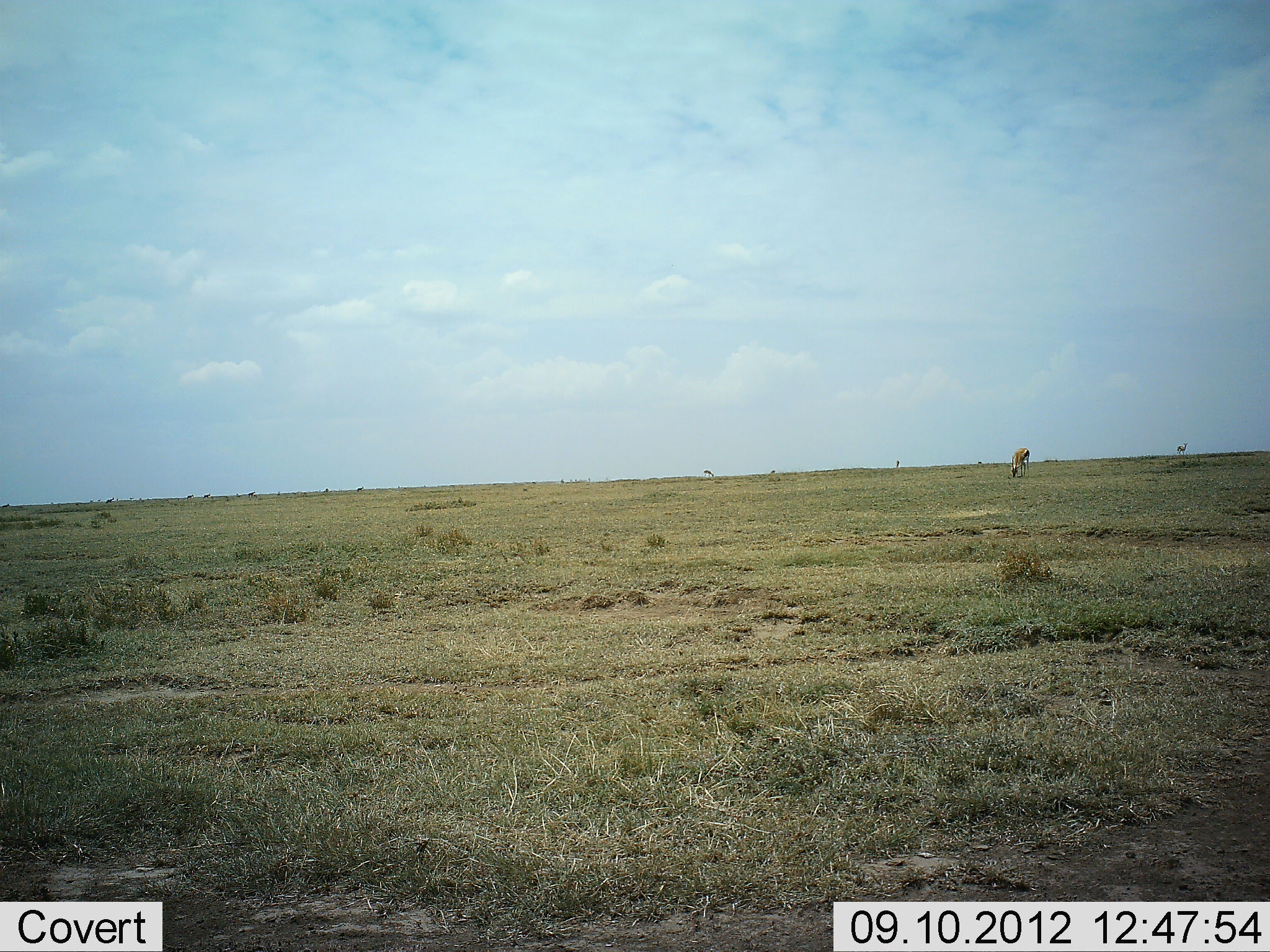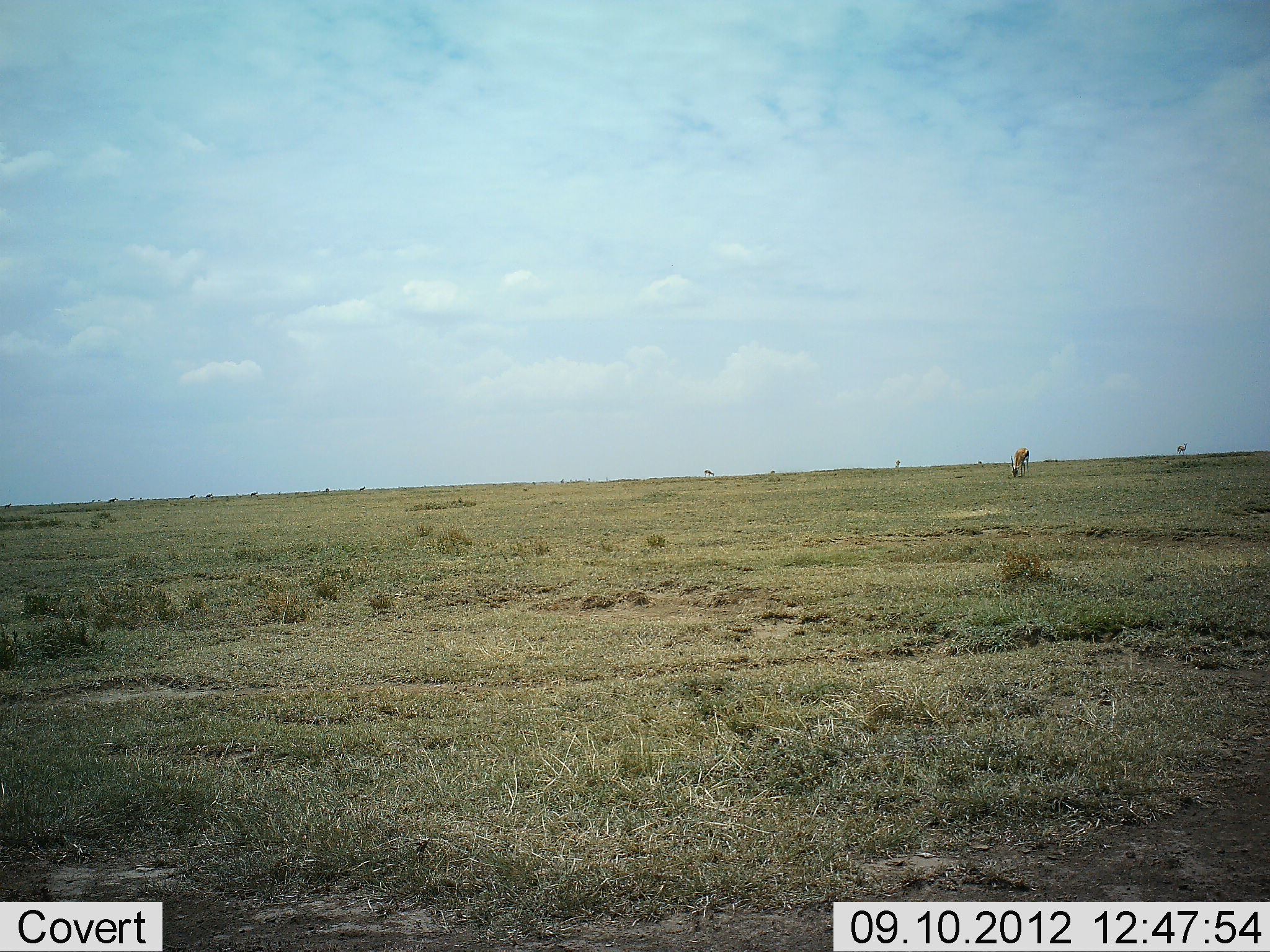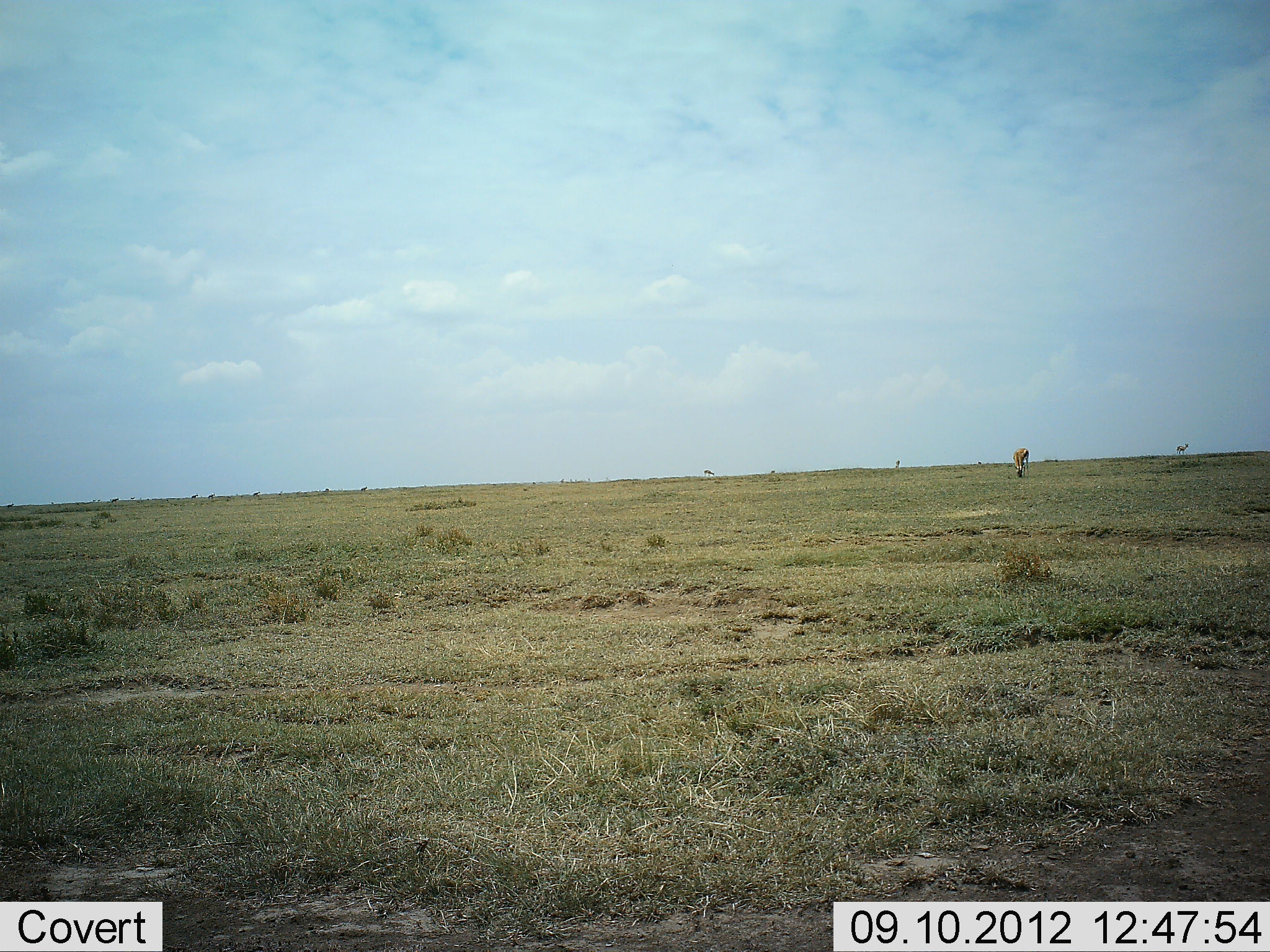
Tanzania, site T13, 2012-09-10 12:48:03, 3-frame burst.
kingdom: Animalia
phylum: Chordata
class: Mammalia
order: Artiodactyla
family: Bovidae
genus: Eudorcas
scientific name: Eudorcas thomsonii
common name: thomson's gazelle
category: gazellethomsons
Gazellethomsons (thomson's gazelle) (Eudorcas thomsonii), count 1. Behavior (volunteer vote fractions): standing 20%, resting 0%, moving 10%, interacting 0%. Young present (vote fraction): 0%. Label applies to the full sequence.